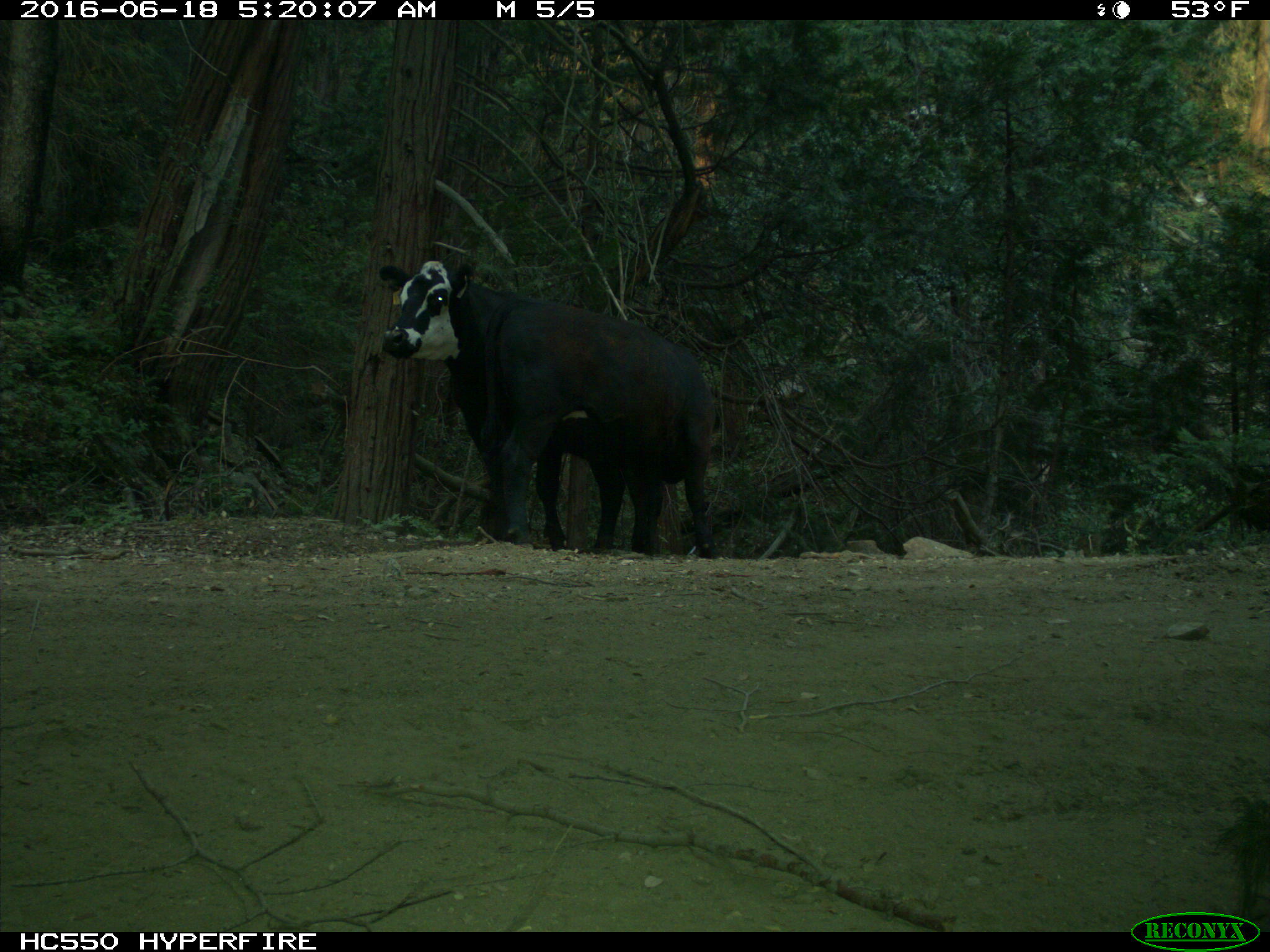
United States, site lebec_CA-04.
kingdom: Animalia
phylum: Chordata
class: Mammalia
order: Artiodactyla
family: Bovidae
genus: Bos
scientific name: Bos taurus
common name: domestic cow